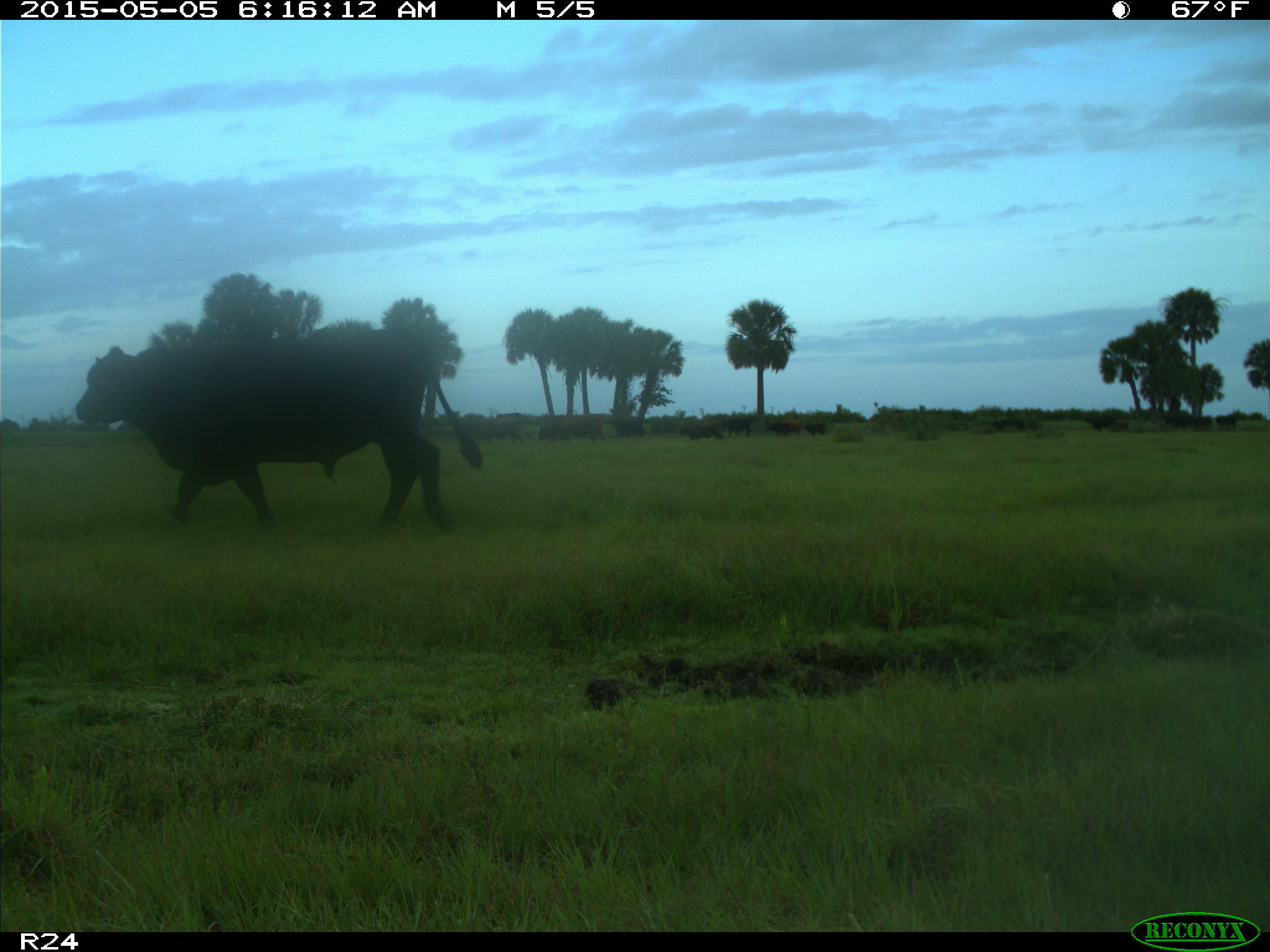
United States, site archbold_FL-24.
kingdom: Animalia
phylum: Chordata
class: Mammalia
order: Artiodactyla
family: Bovidae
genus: Bos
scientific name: Bos taurus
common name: domestic cow